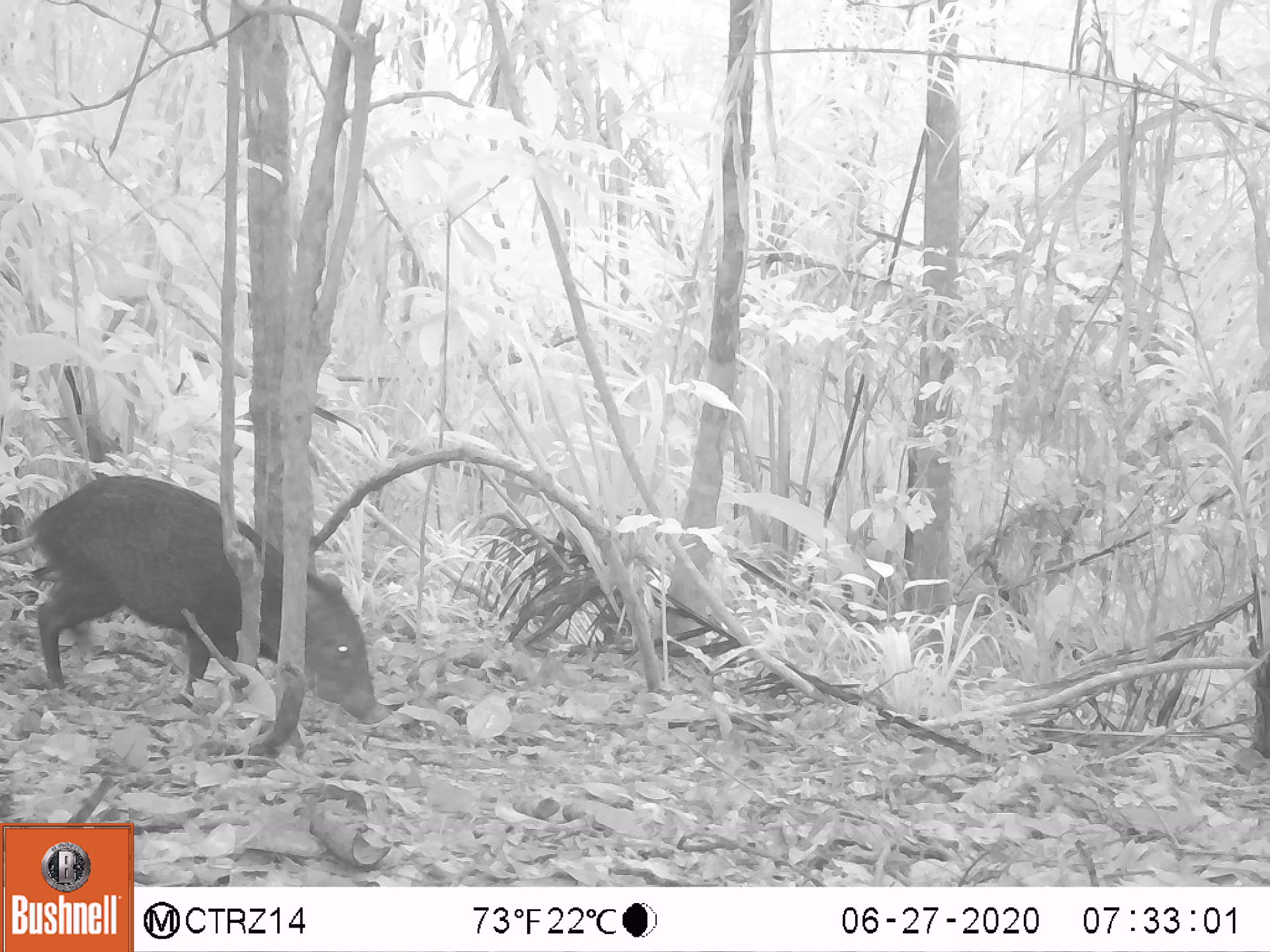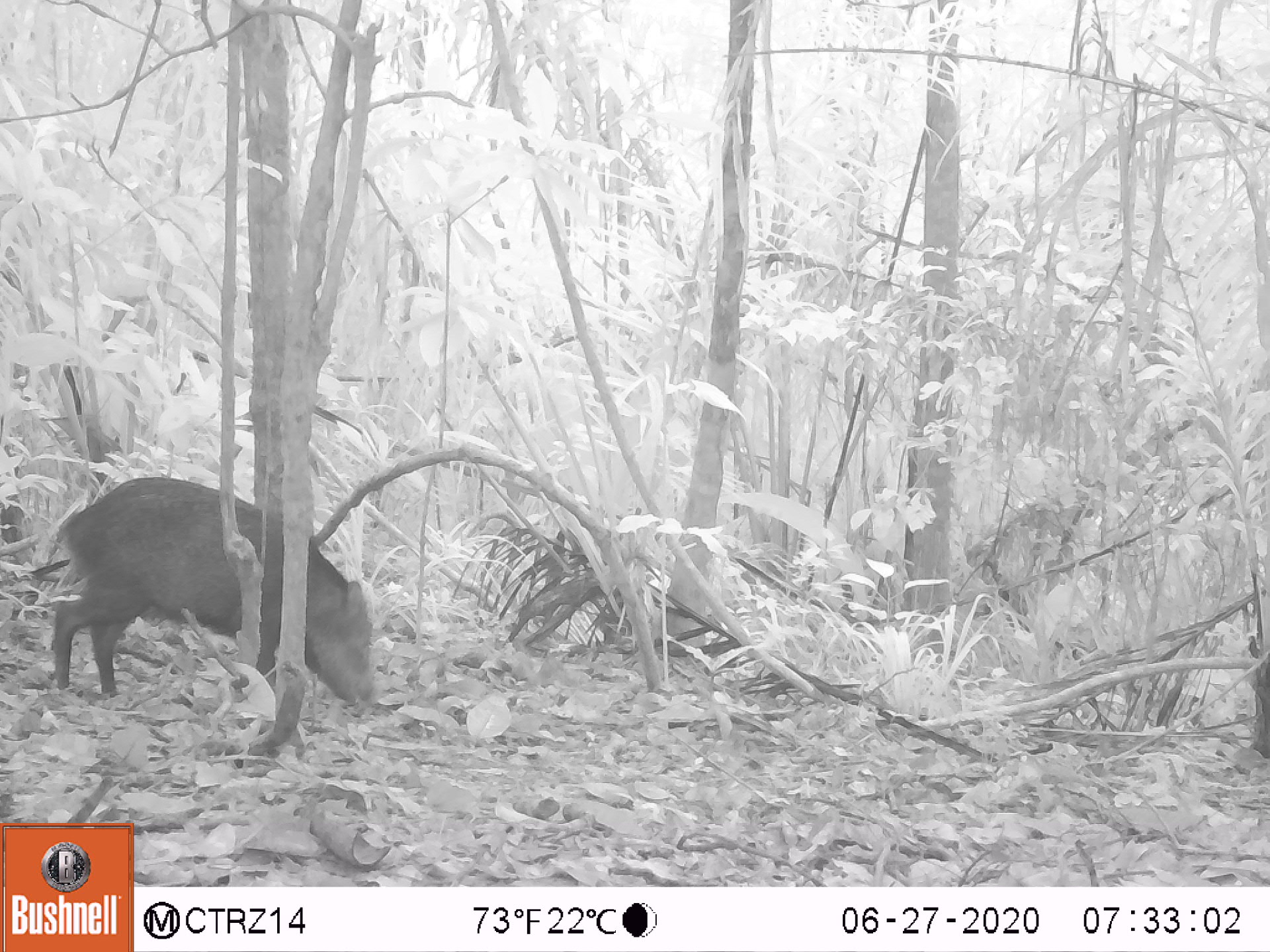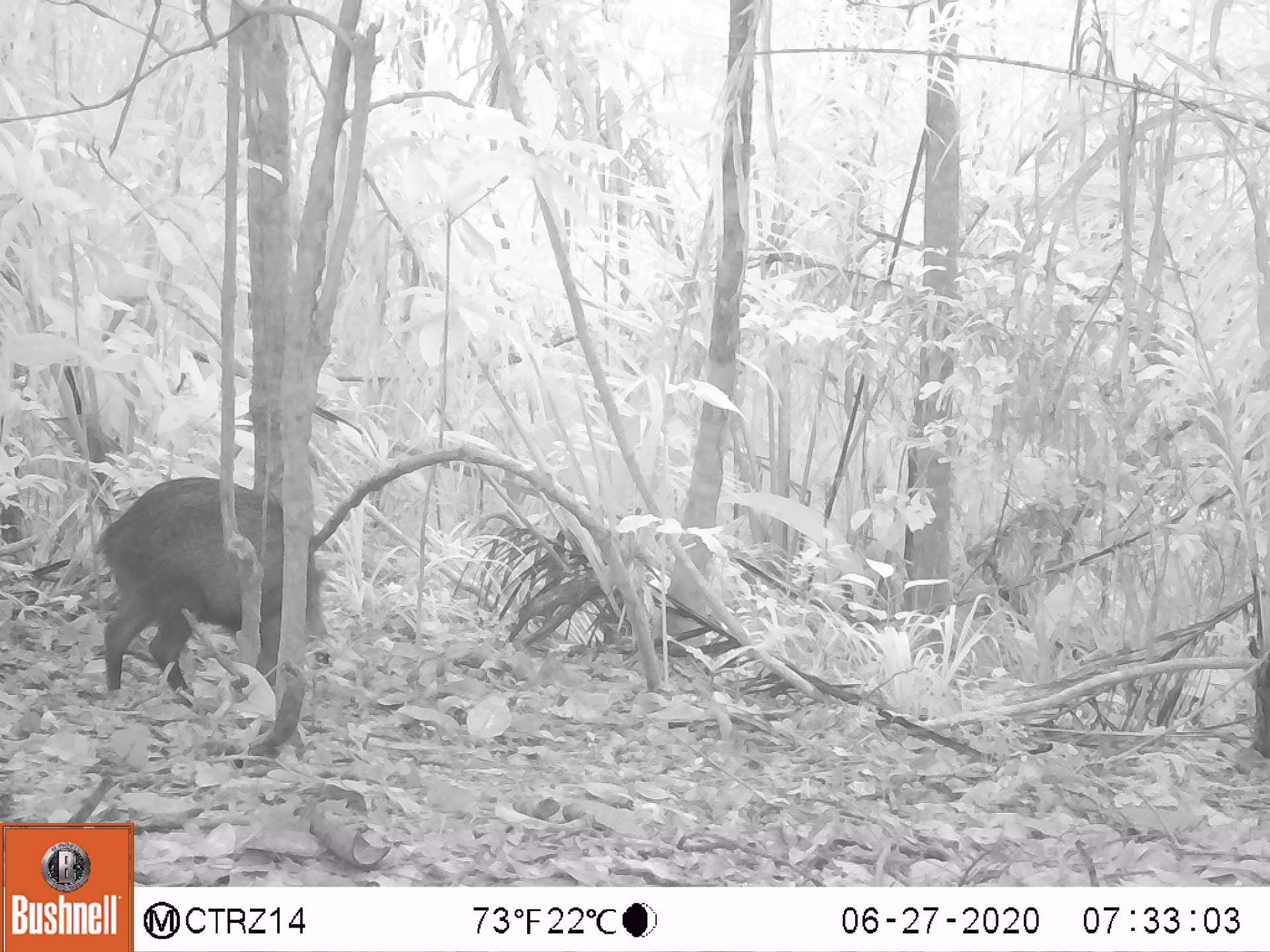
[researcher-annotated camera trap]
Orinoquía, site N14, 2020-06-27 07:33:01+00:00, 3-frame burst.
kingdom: Animalia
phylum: Chordata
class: Mammalia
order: Artiodactyla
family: Tayassuidae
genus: Pecari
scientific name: Pecari tajacu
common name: collared peccary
Collared peccary (Pecari tajacu).